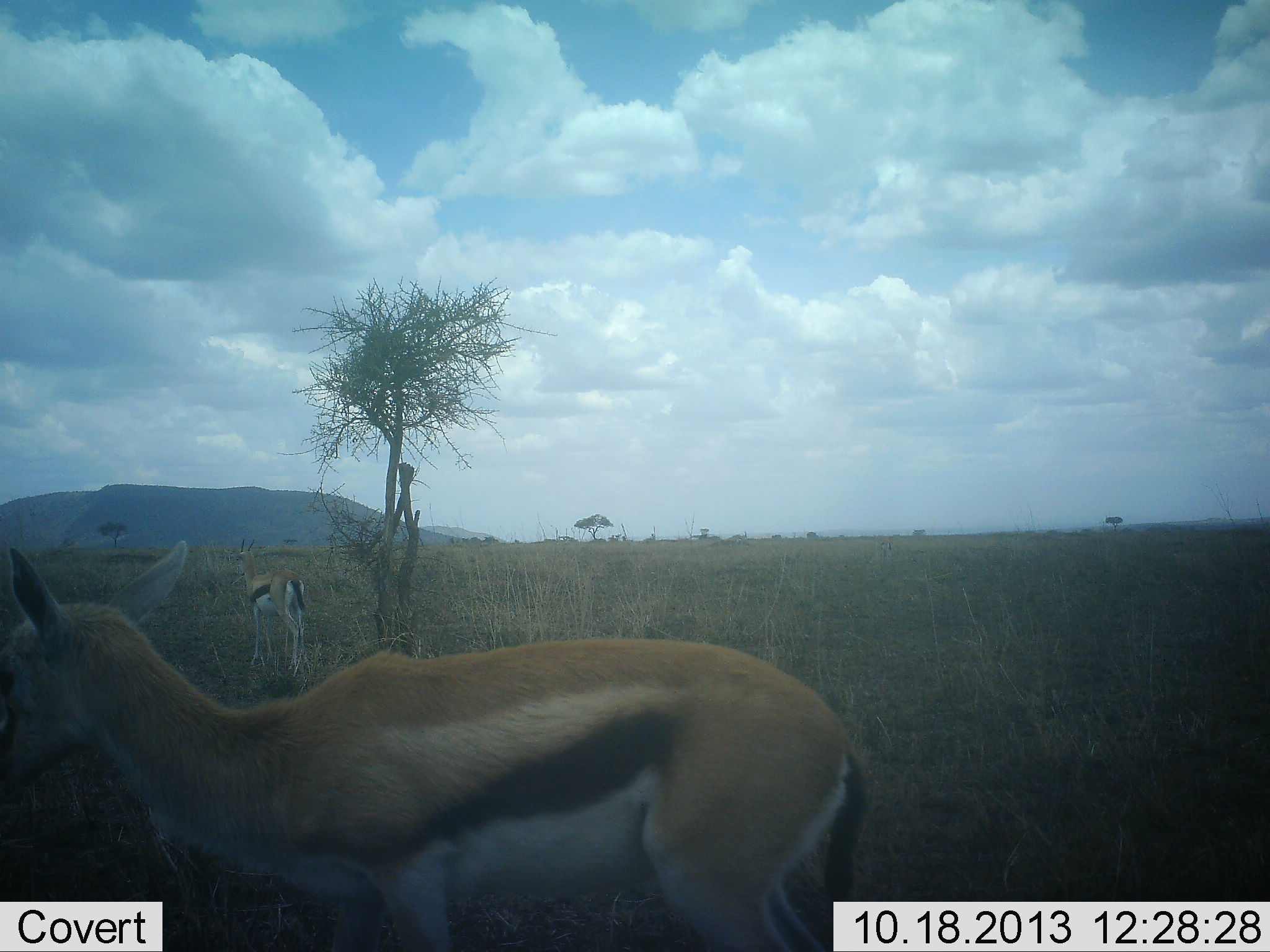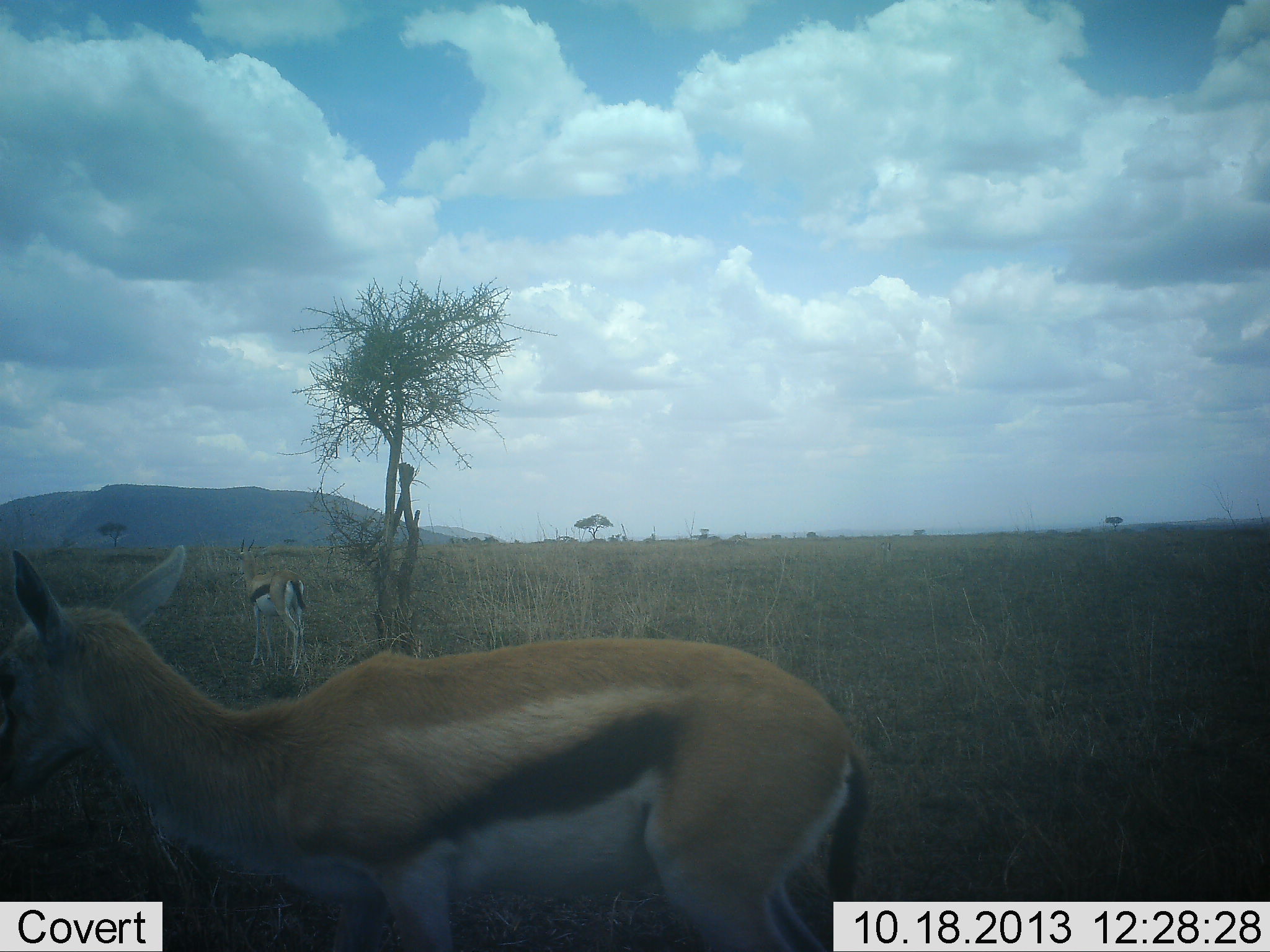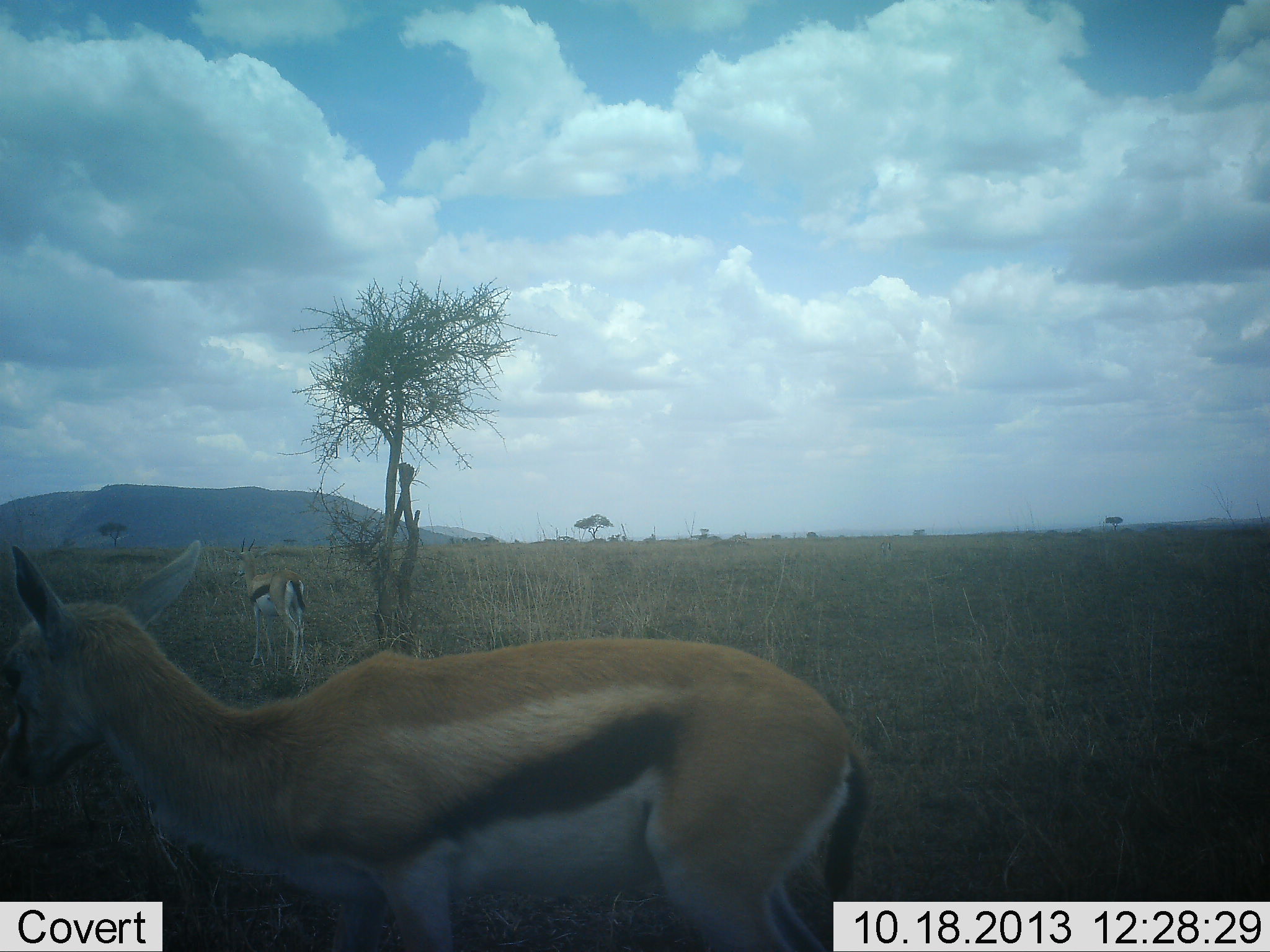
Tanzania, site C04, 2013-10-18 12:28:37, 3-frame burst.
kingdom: Animalia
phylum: Chordata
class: Mammalia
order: Artiodactyla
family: Bovidae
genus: Eudorcas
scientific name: Eudorcas thomsonii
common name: thomson's gazelle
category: gazellethomsons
Gazellethomsons (thomson's gazelle) (Eudorcas thomsonii), count 2. Behavior (volunteer vote fractions): standing 87%, resting 0%, moving 9%, interacting 0%. Young present (vote fraction): 4%. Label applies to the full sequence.